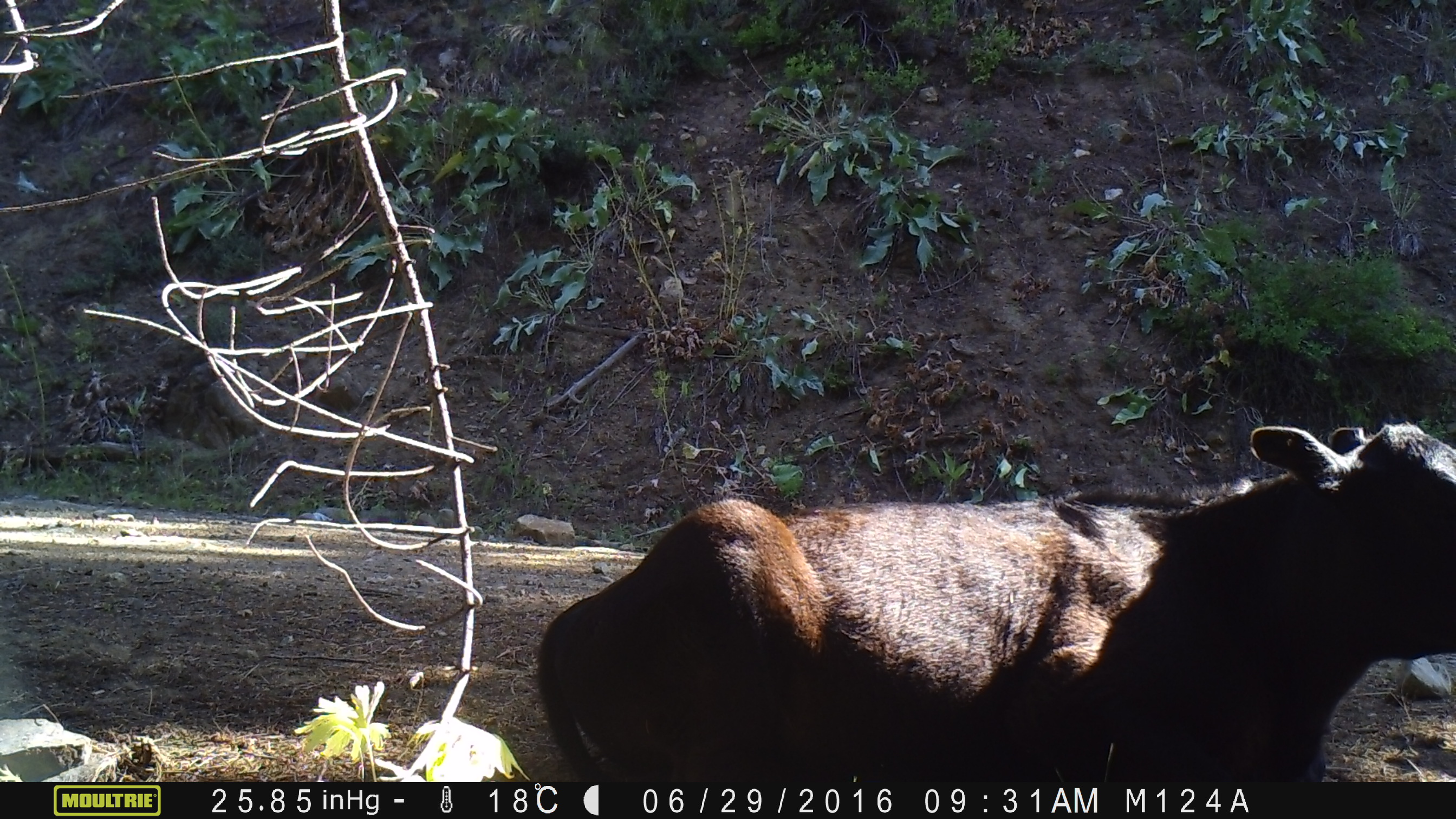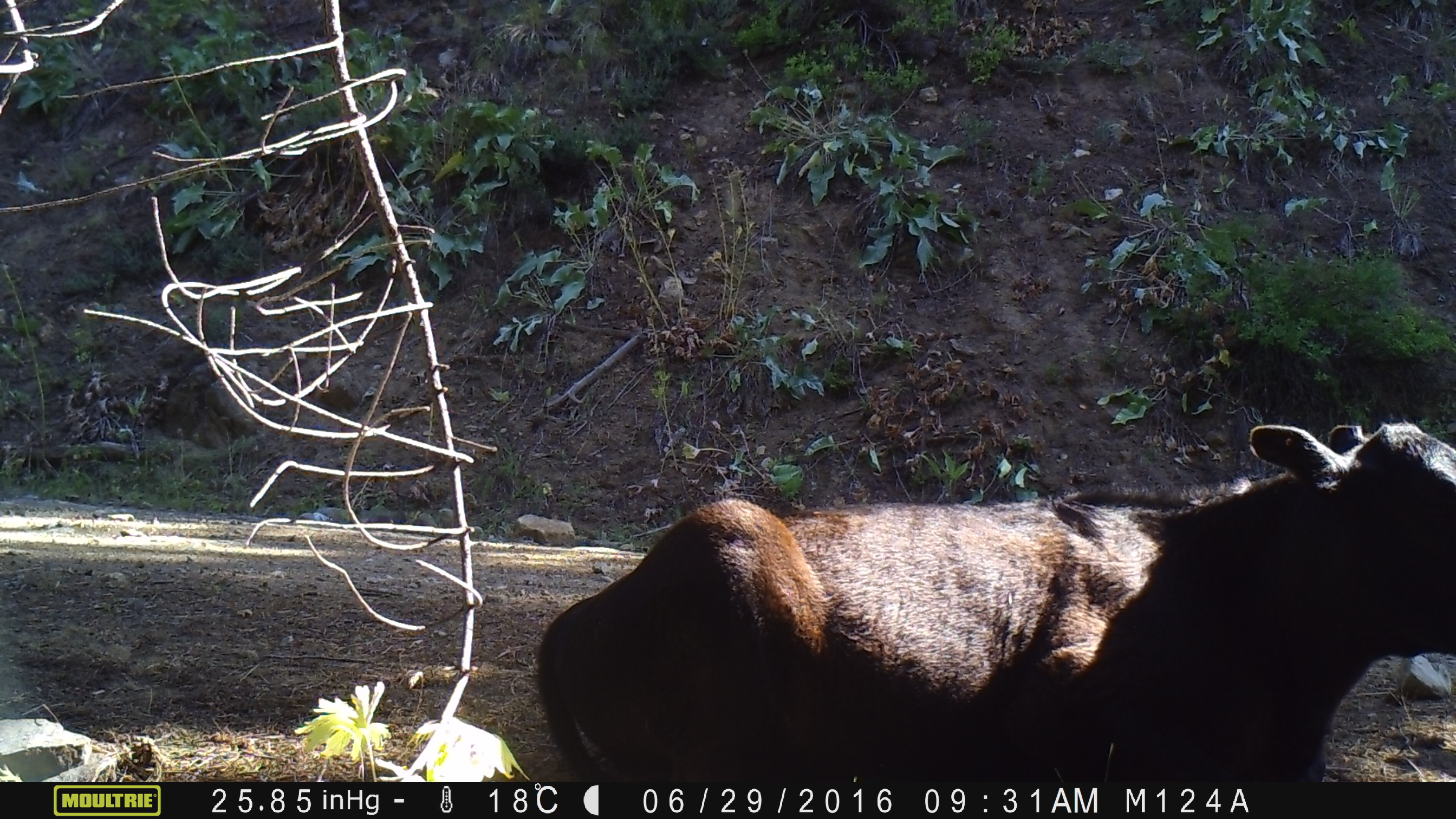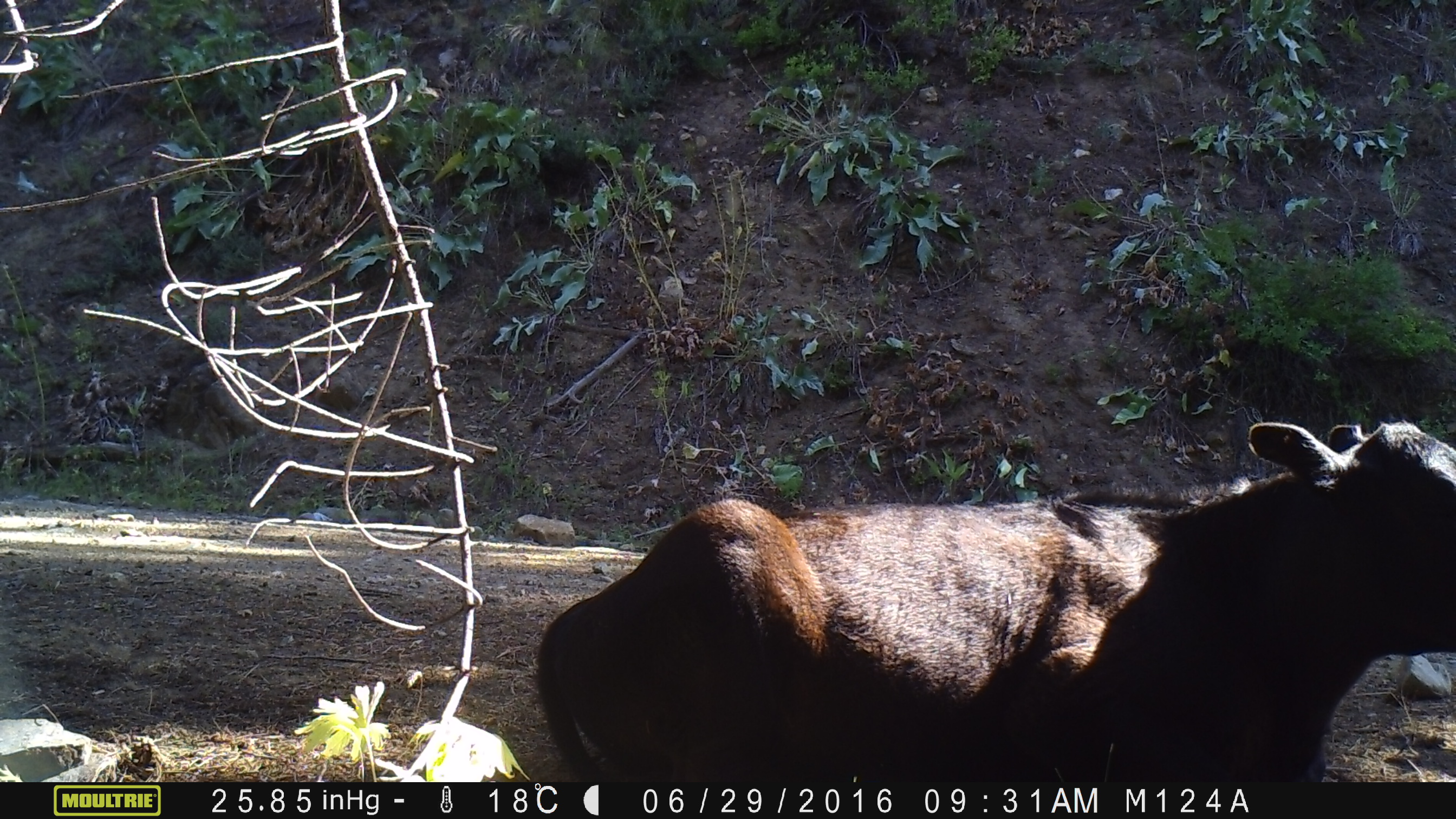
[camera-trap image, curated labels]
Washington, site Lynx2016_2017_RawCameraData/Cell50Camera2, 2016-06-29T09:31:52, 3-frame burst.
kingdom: Animalia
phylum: Chordata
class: Mammalia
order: Artiodactyla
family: Bovidae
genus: Bos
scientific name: Bos taurus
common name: domestic cattle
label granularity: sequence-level